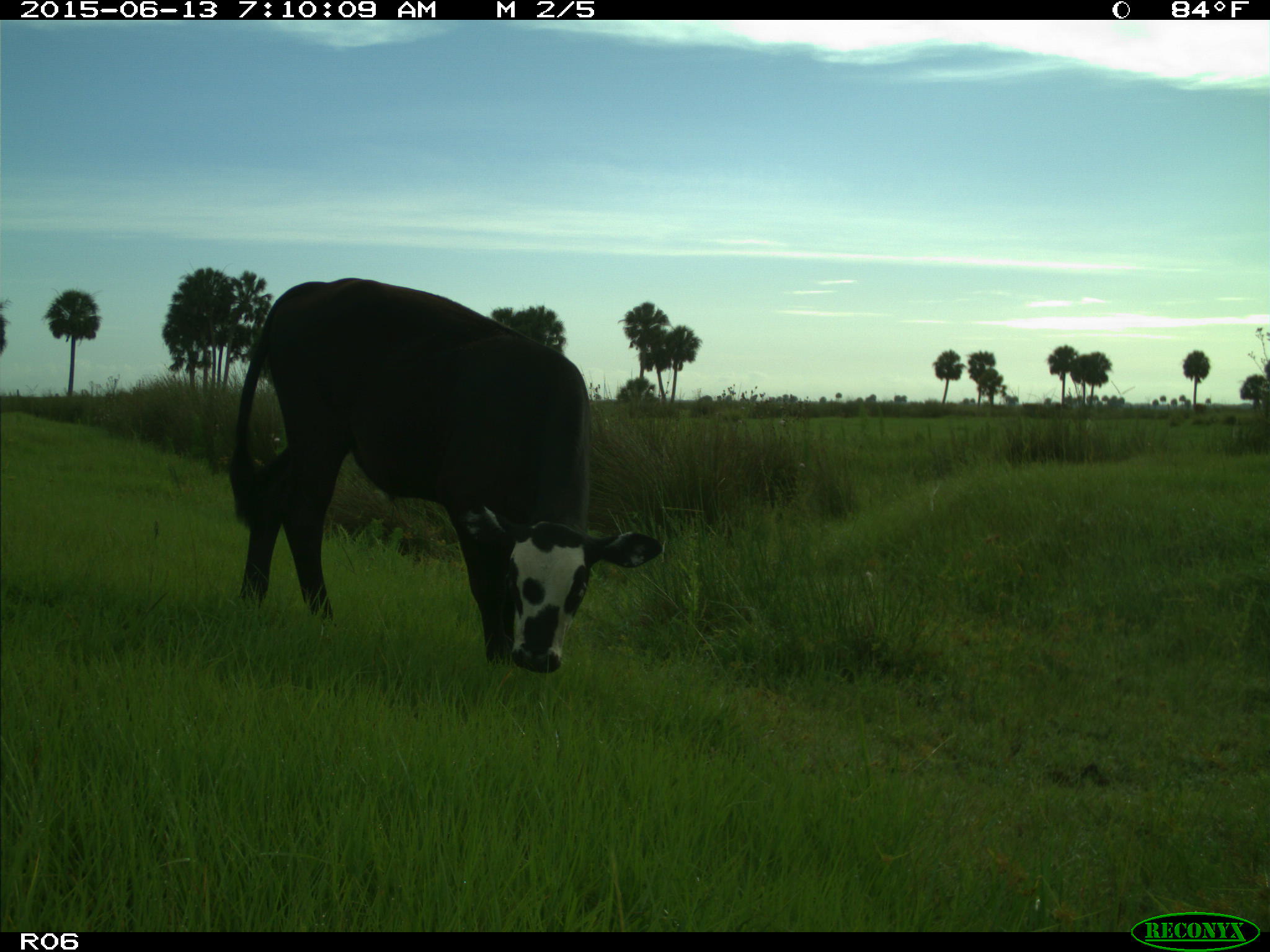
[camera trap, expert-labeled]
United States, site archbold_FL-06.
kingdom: Animalia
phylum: Chordata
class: Mammalia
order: Artiodactyla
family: Bovidae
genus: Bos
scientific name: Bos taurus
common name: domestic cow